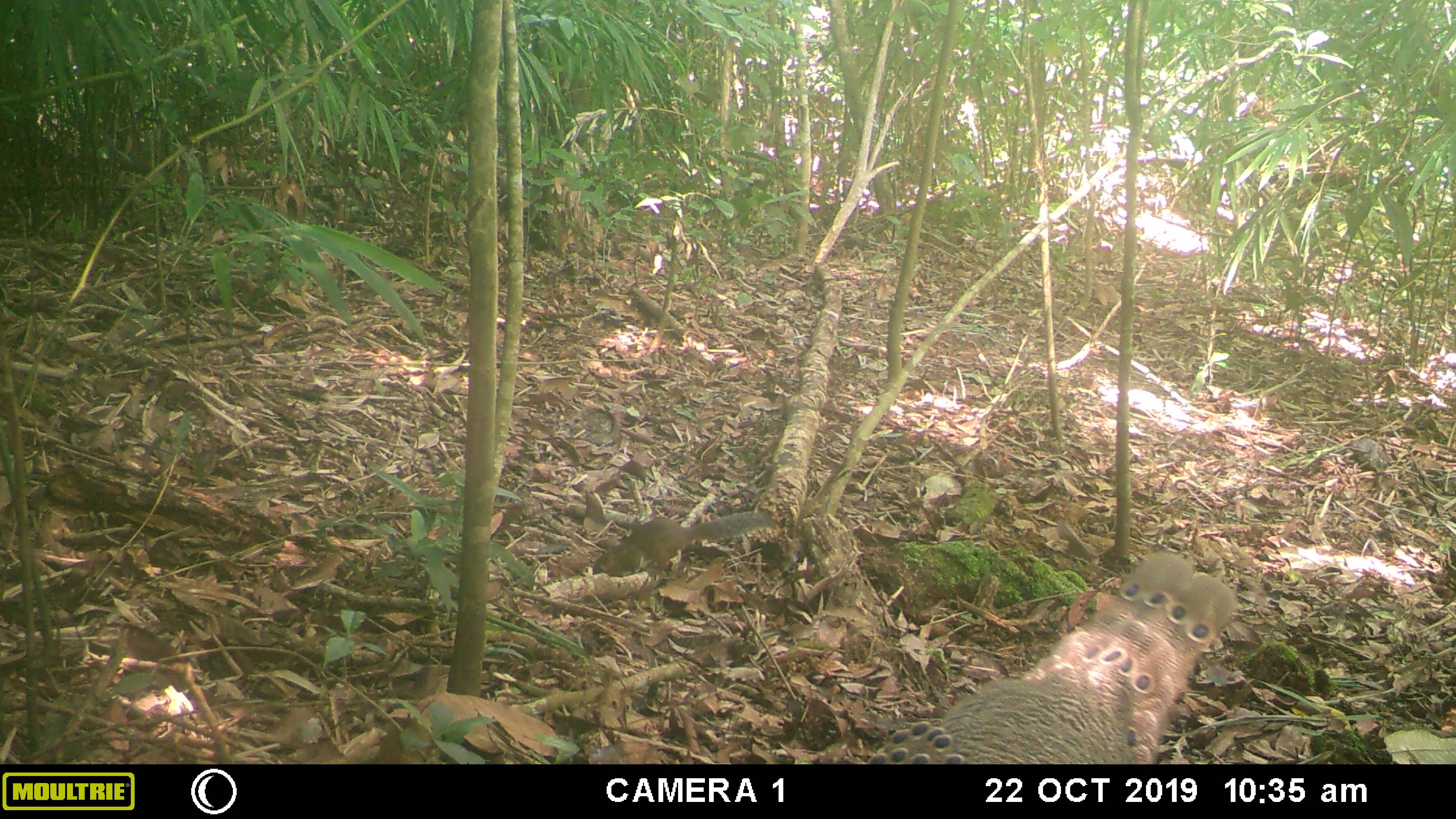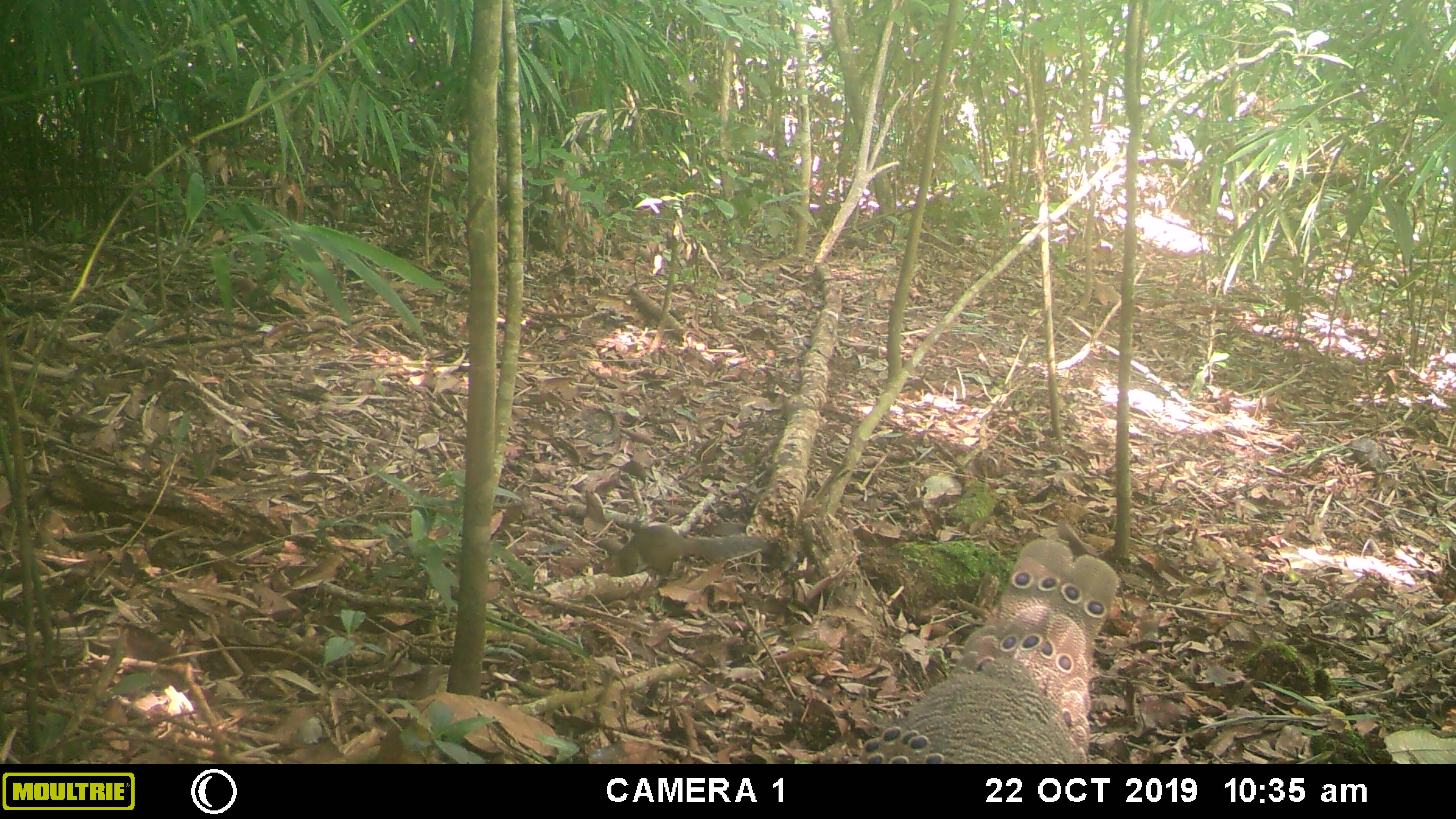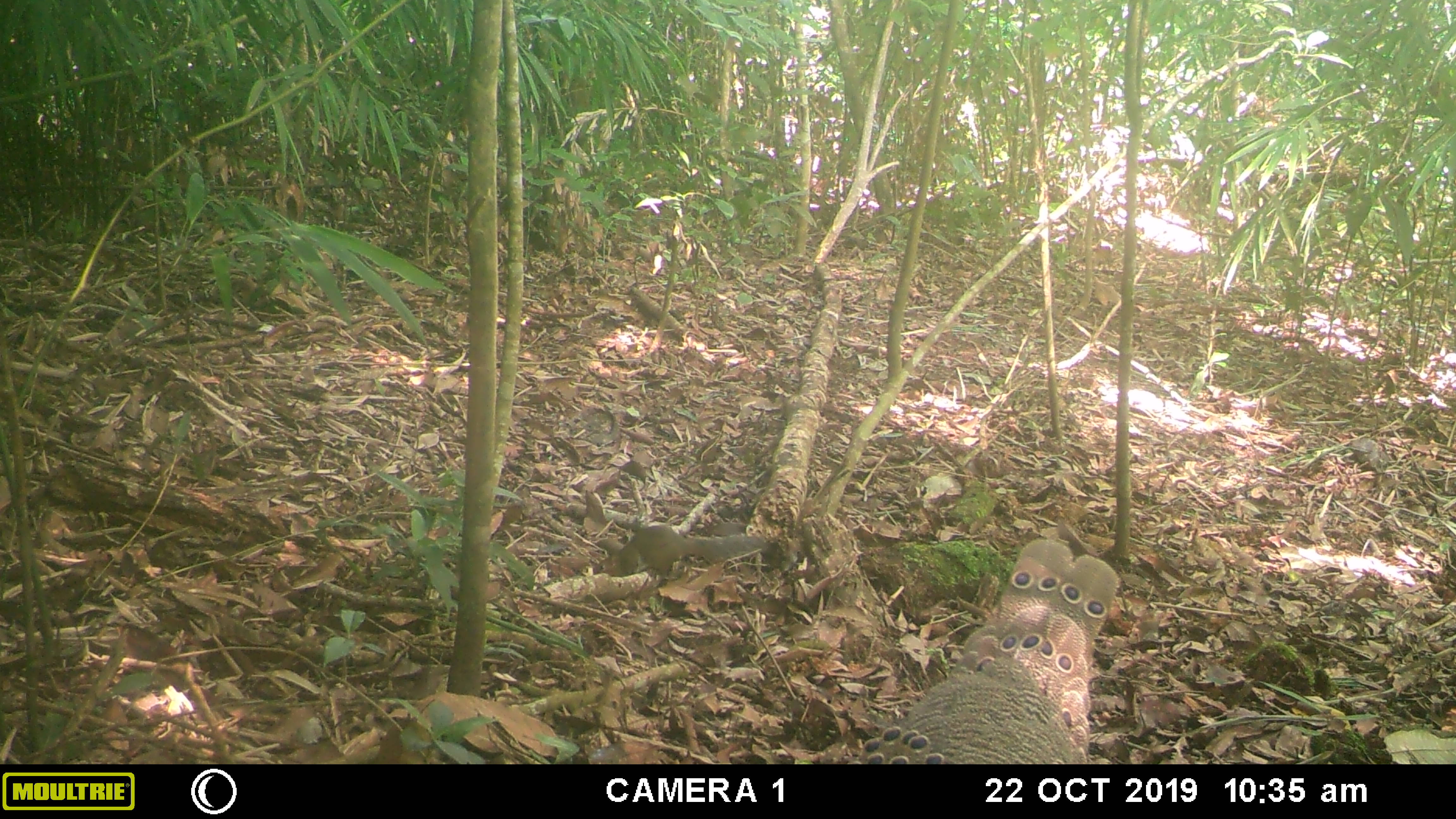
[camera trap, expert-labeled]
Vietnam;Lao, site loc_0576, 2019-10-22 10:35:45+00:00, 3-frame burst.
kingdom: Animalia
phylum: Chordata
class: Mammalia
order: Rodentia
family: Sciuridae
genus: Dremomys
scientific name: Dremomys rufigenis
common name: red-cheeked squirrel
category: red cheeked squirrel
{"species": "red cheeked squirrel (red-cheeked squirrel) (Dremomys rufigenis)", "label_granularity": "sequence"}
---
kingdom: Animalia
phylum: Chordata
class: Aves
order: Galliformes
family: Phasianidae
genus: Polyplectron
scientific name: Polyplectron bicalcaratum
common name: gray peacock-pheasant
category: grey peacock pheasant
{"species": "grey peacock pheasant (gray peacock-pheasant) (Polyplectron bicalcaratum)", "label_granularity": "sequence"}